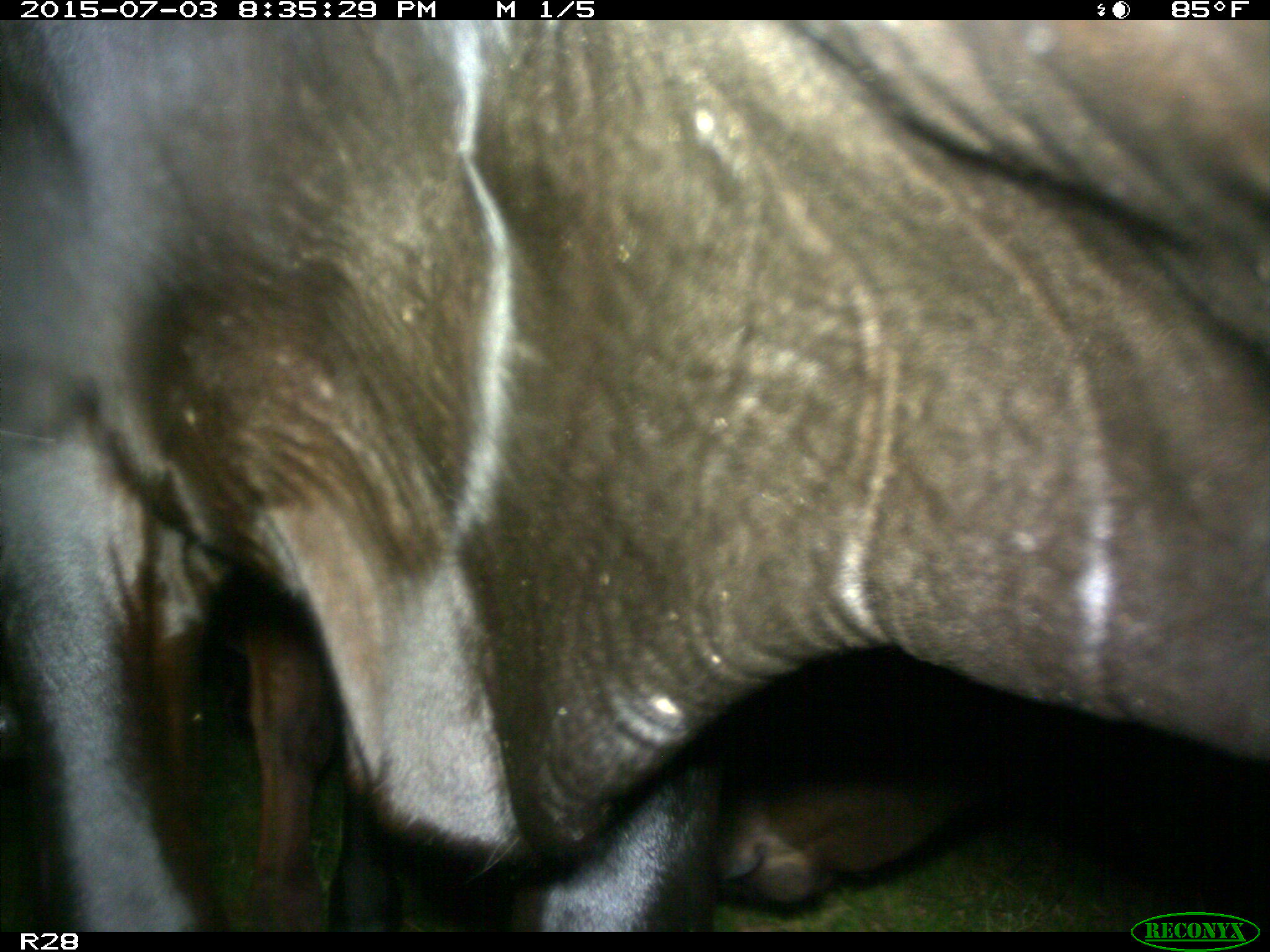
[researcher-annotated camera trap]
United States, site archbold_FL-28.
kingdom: Animalia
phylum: Chordata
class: Mammalia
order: Artiodactyla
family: Bovidae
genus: Bos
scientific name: Bos taurus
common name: domestic cow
Bos taurus (domestic cow).